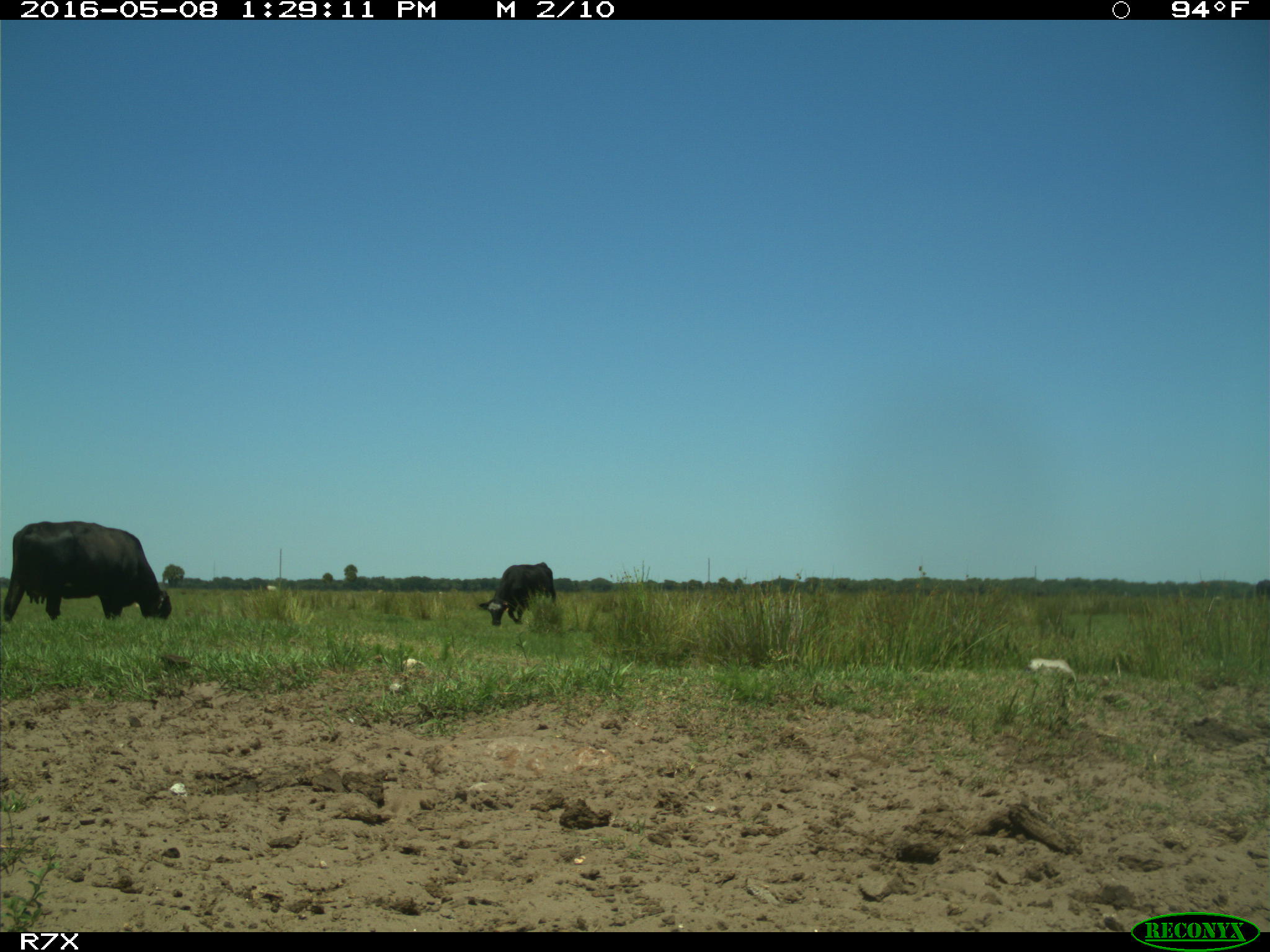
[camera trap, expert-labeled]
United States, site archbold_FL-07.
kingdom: Animalia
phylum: Chordata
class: Mammalia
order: Artiodactyla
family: Bovidae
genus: Bos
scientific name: Bos taurus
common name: domestic cow